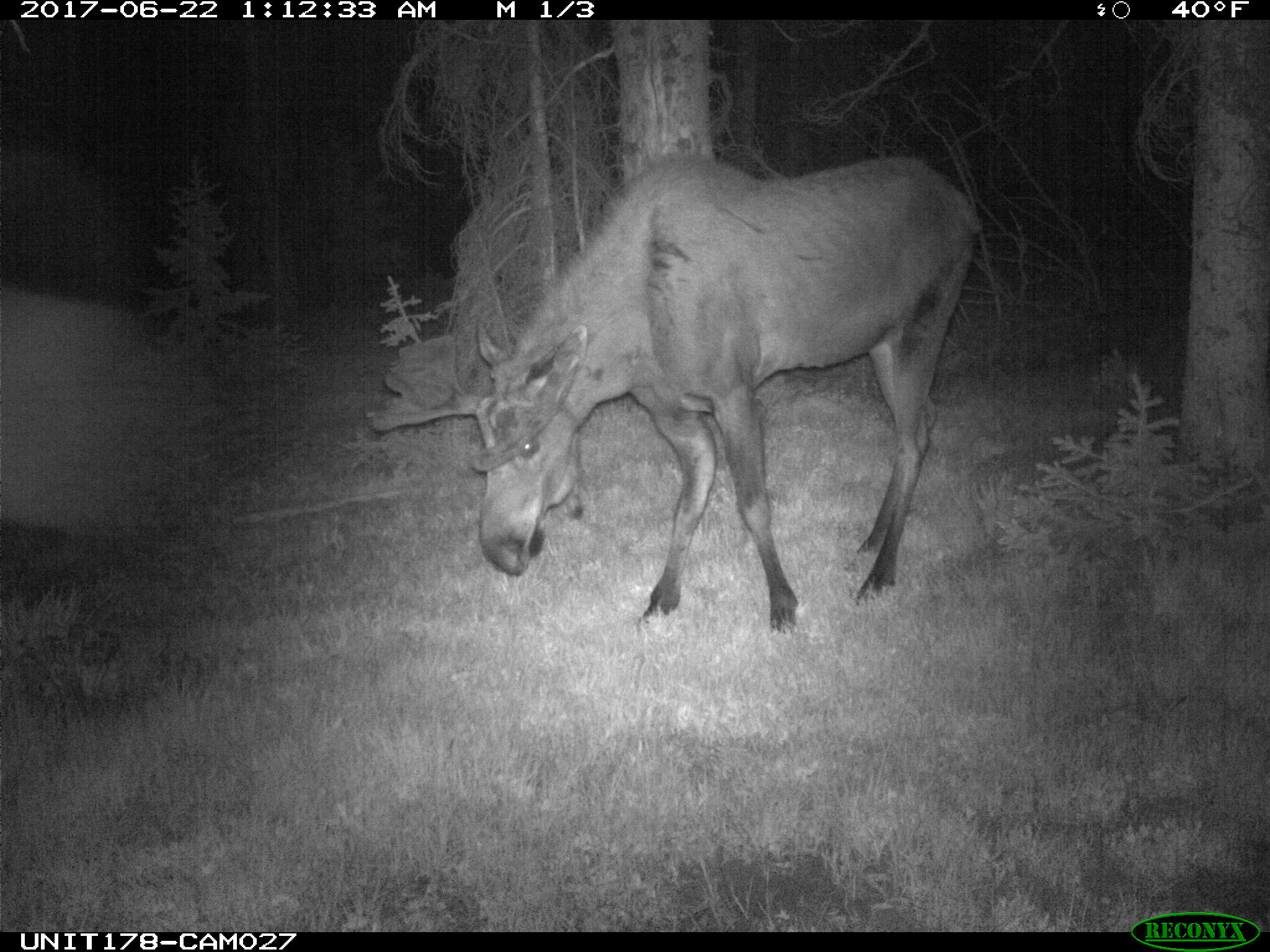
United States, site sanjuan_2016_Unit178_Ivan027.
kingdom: Animalia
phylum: Chordata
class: Mammalia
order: Artiodactyla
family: Cervidae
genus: Alces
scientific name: Alces alces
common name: moose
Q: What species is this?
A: Alces alces (moose).